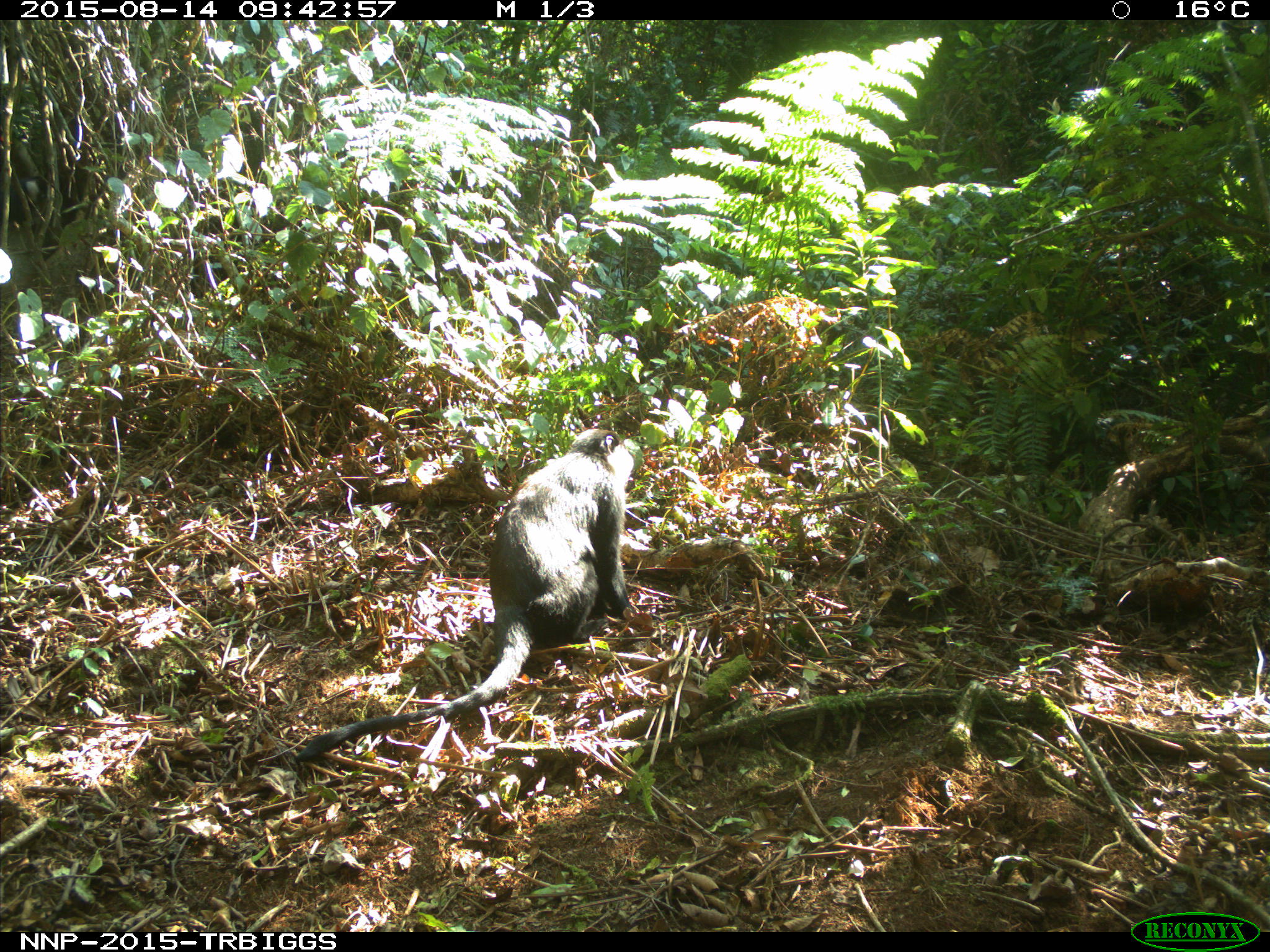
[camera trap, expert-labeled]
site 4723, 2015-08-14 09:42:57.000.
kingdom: Animalia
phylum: Chordata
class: Mammalia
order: Primates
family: Cercopithecidae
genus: Allochrocebus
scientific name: Allochrocebus lhoesti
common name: l'hoest's monkey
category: cercopithecus lhoesti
Cercopithecus lhoesti (l'hoest's monkey) (Allochrocebus lhoesti), count 1.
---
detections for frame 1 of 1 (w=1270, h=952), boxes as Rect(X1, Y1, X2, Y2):
cercopithecus lhoesti: Rect(290, 426, 634, 759)